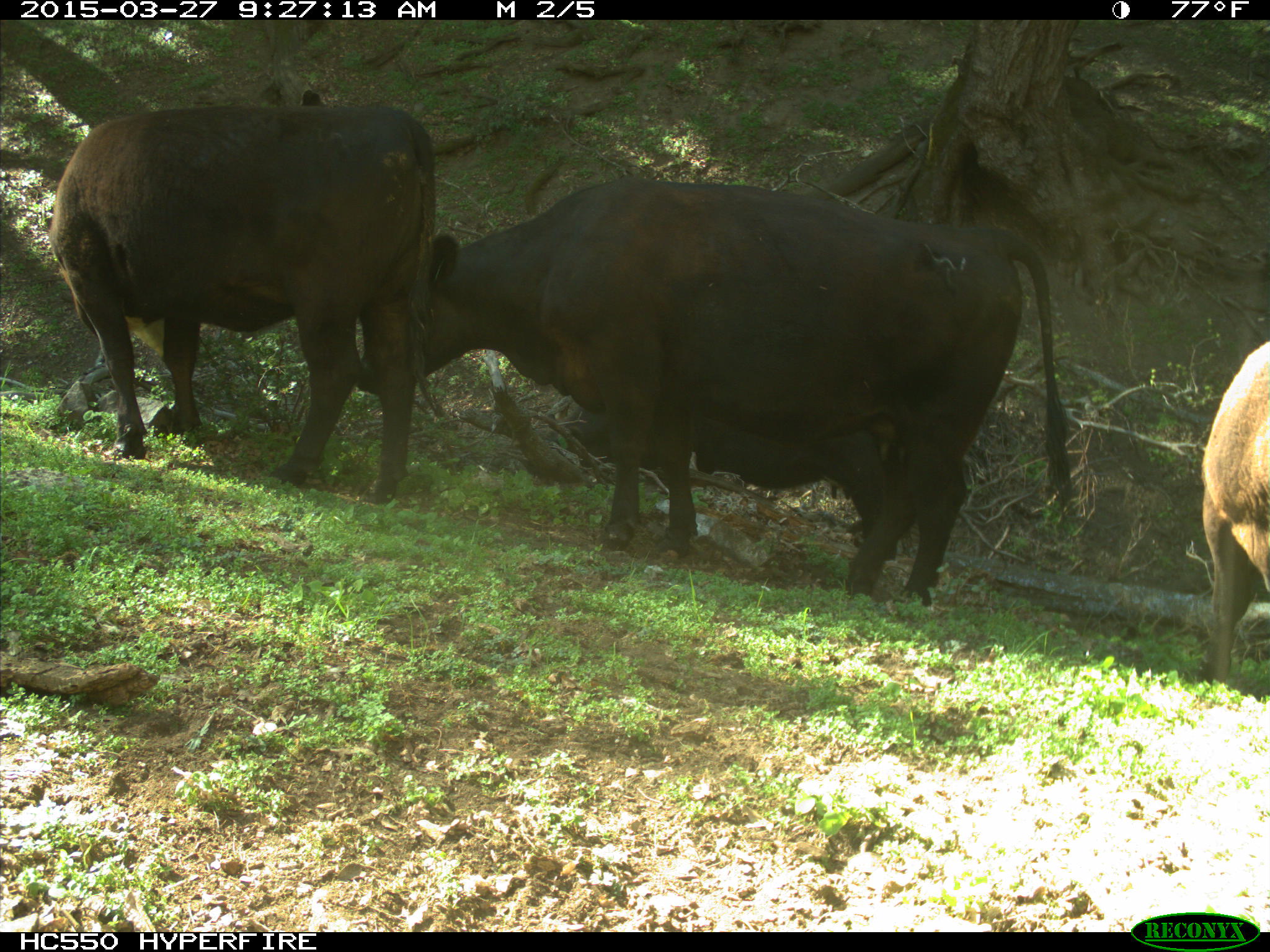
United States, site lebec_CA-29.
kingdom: Animalia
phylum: Chordata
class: Mammalia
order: Artiodactyla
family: Bovidae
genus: Bos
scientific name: Bos taurus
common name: domestic cow